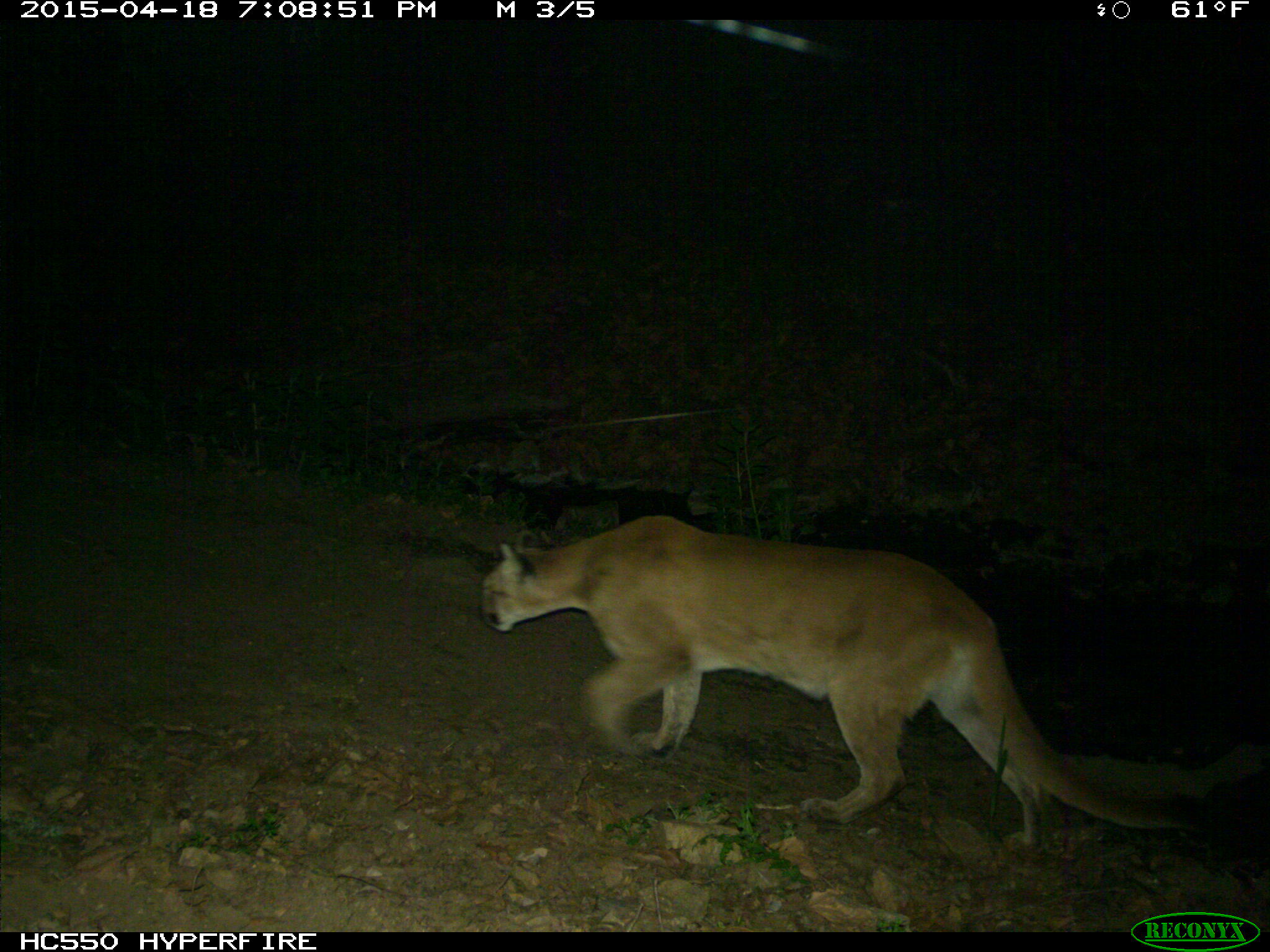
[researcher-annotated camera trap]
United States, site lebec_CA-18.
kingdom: Animalia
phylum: Chordata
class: Mammalia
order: Carnivora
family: Felidae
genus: Puma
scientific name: Puma concolor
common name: mountain lion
Puma concolor (mountain lion).